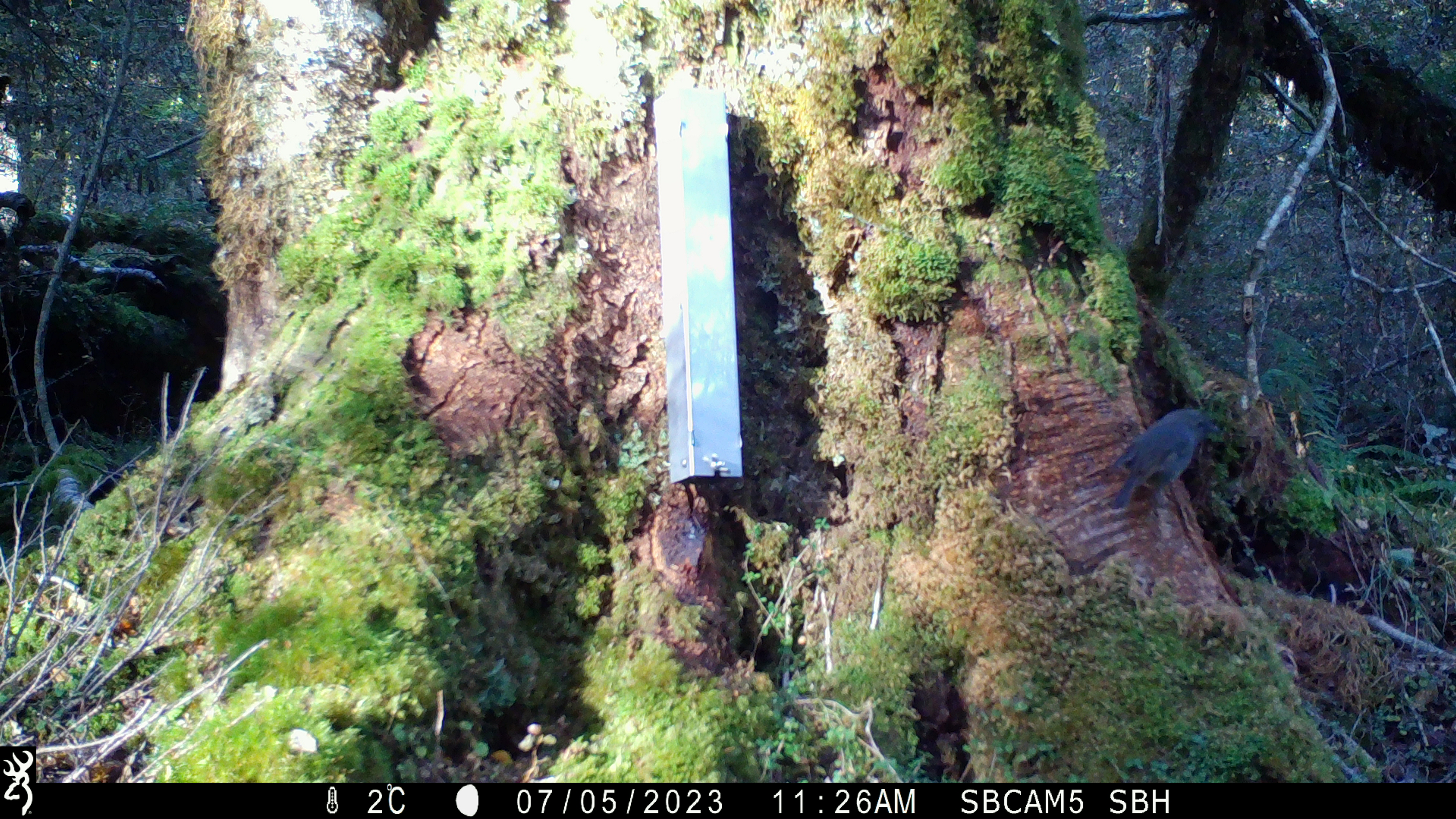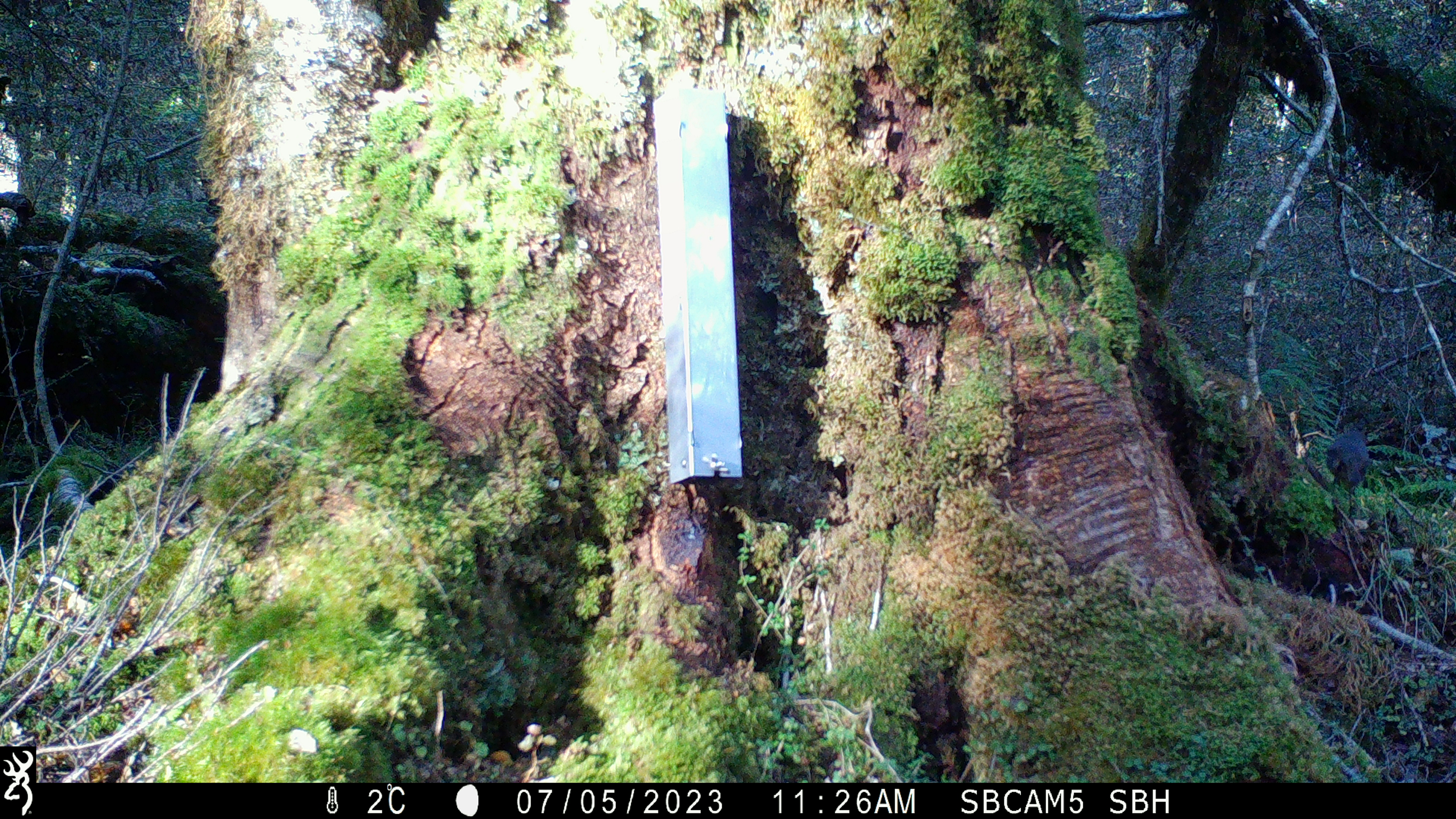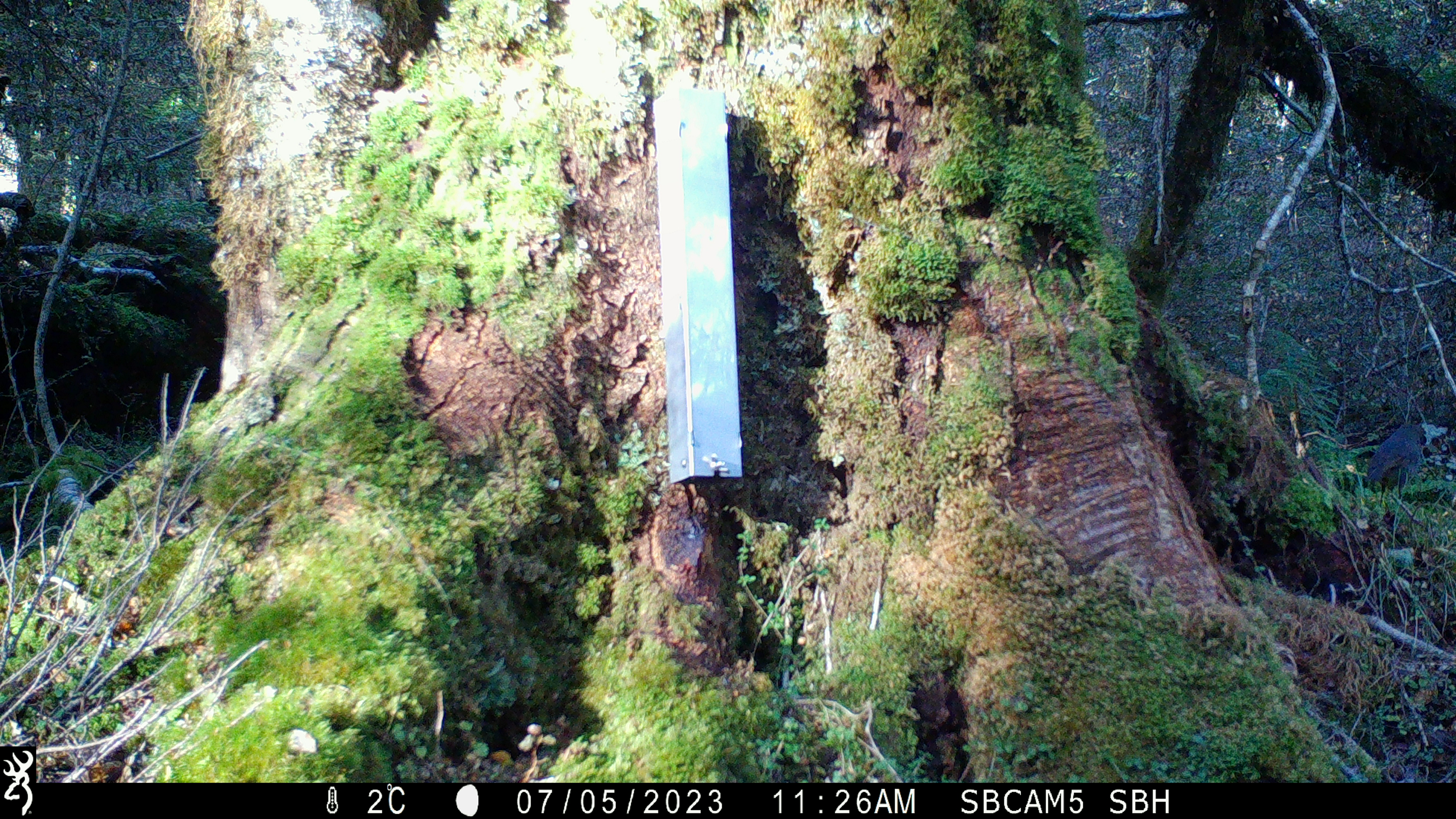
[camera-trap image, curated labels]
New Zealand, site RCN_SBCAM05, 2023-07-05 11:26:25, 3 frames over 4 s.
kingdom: Animalia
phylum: Chordata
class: Aves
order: Passeriformes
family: Petroicidae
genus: Petroica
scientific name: Petroica australis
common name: new zealand robin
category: robin